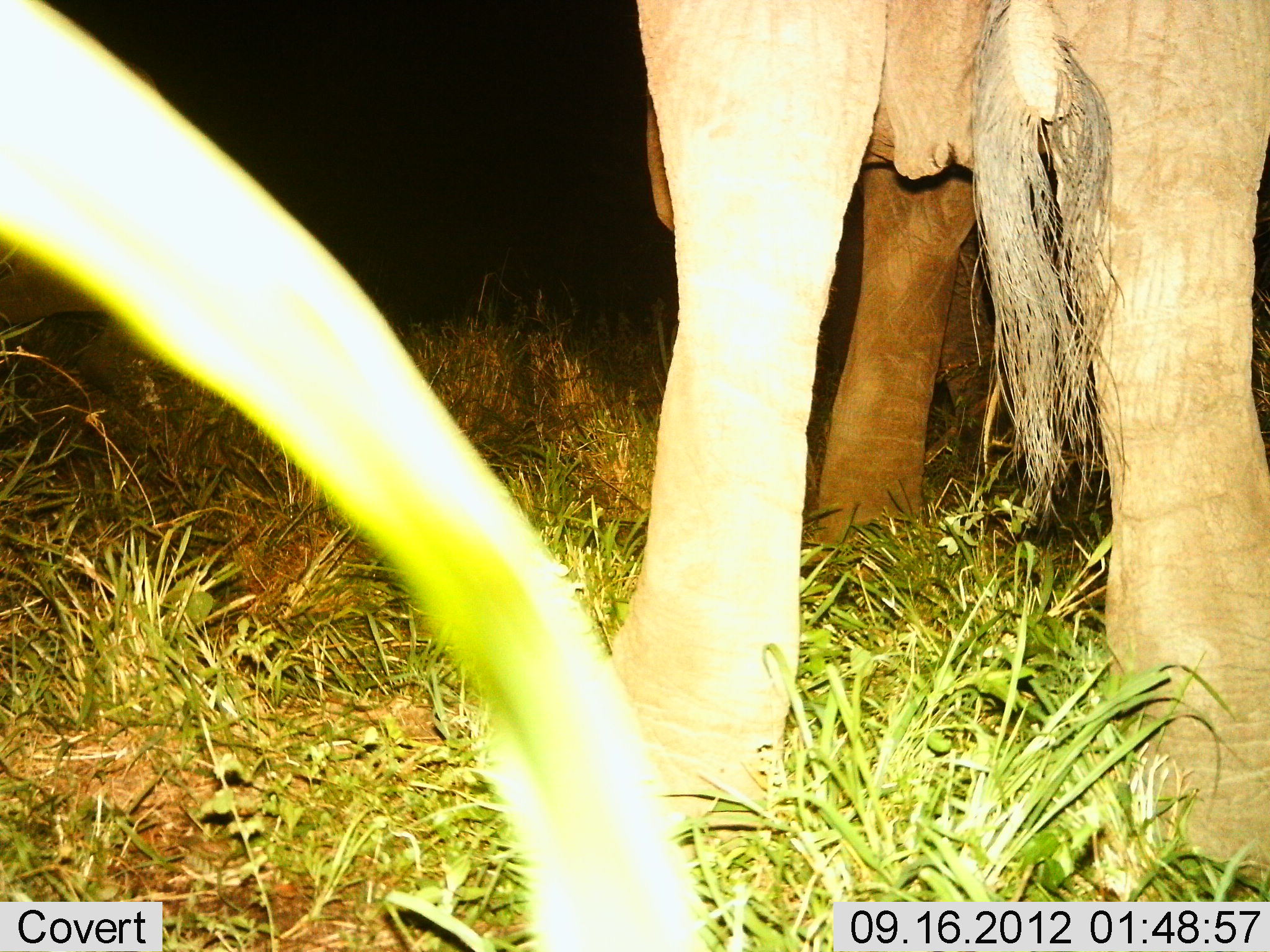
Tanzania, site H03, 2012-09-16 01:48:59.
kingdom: Animalia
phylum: Chordata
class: Mammalia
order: Proboscidea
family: Elephantidae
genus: Loxodonta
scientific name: Loxodonta africana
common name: african bush elephant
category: elephant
Elephant (african bush elephant) (Loxodonta africana), count 1. Behavior (volunteer vote fractions): standing 100%, resting 0%, moving 0%, interacting 0%. Young present (vote fraction): 0%. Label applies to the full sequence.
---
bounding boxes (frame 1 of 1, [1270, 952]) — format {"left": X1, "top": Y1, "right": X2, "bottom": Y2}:
animal: {"left": 592, "top": 0, "right": 1269, "bottom": 887}